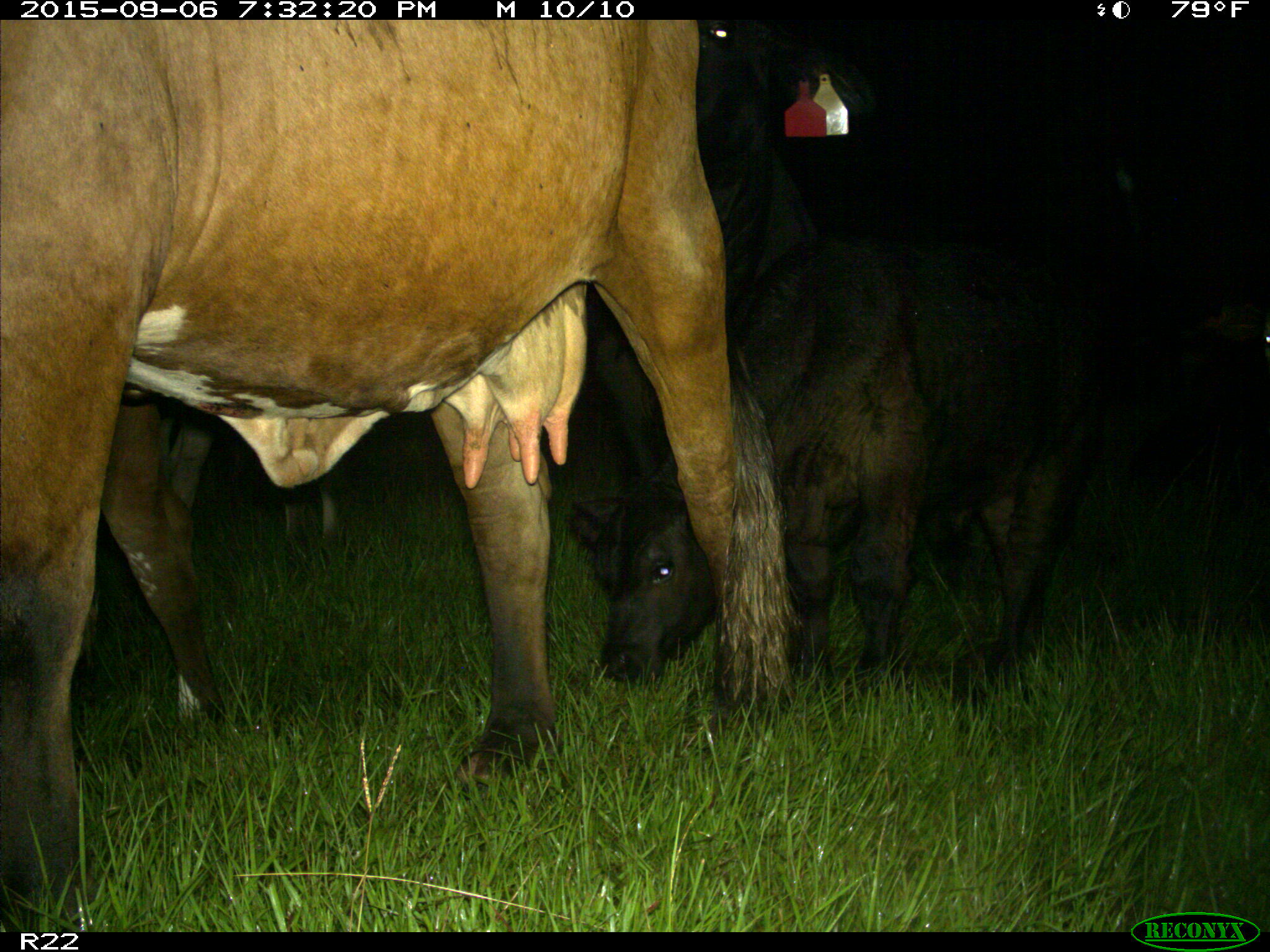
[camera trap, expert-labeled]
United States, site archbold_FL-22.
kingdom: Animalia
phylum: Chordata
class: Mammalia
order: Artiodactyla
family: Bovidae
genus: Bos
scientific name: Bos taurus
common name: domestic cow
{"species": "Bos taurus (domestic cow)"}